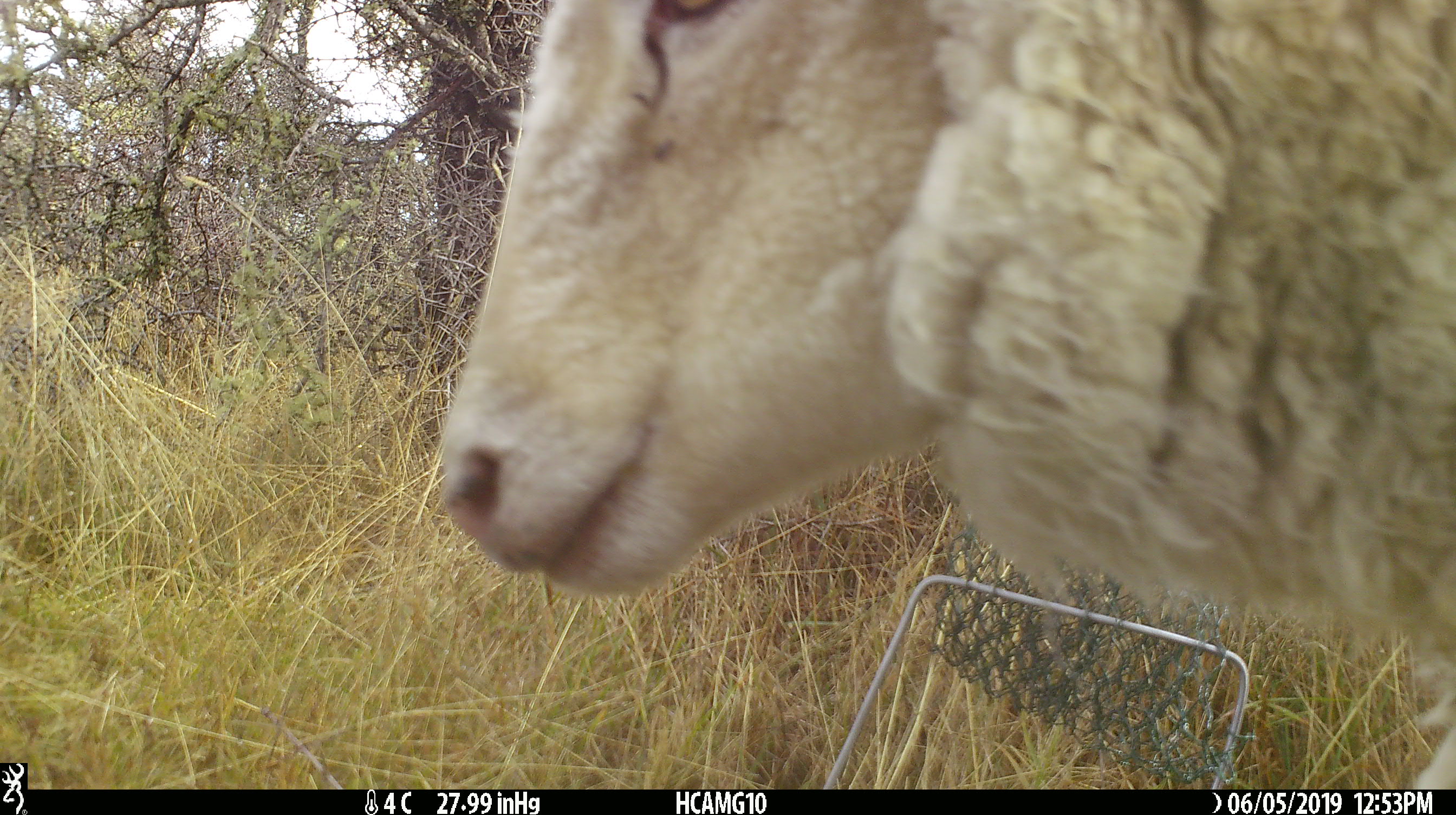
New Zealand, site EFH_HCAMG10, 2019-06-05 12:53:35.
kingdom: Animalia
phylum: Chordata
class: Mammalia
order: Artiodactyla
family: Bovidae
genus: Ovis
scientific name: Ovis aries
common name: domestic sheep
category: sheep